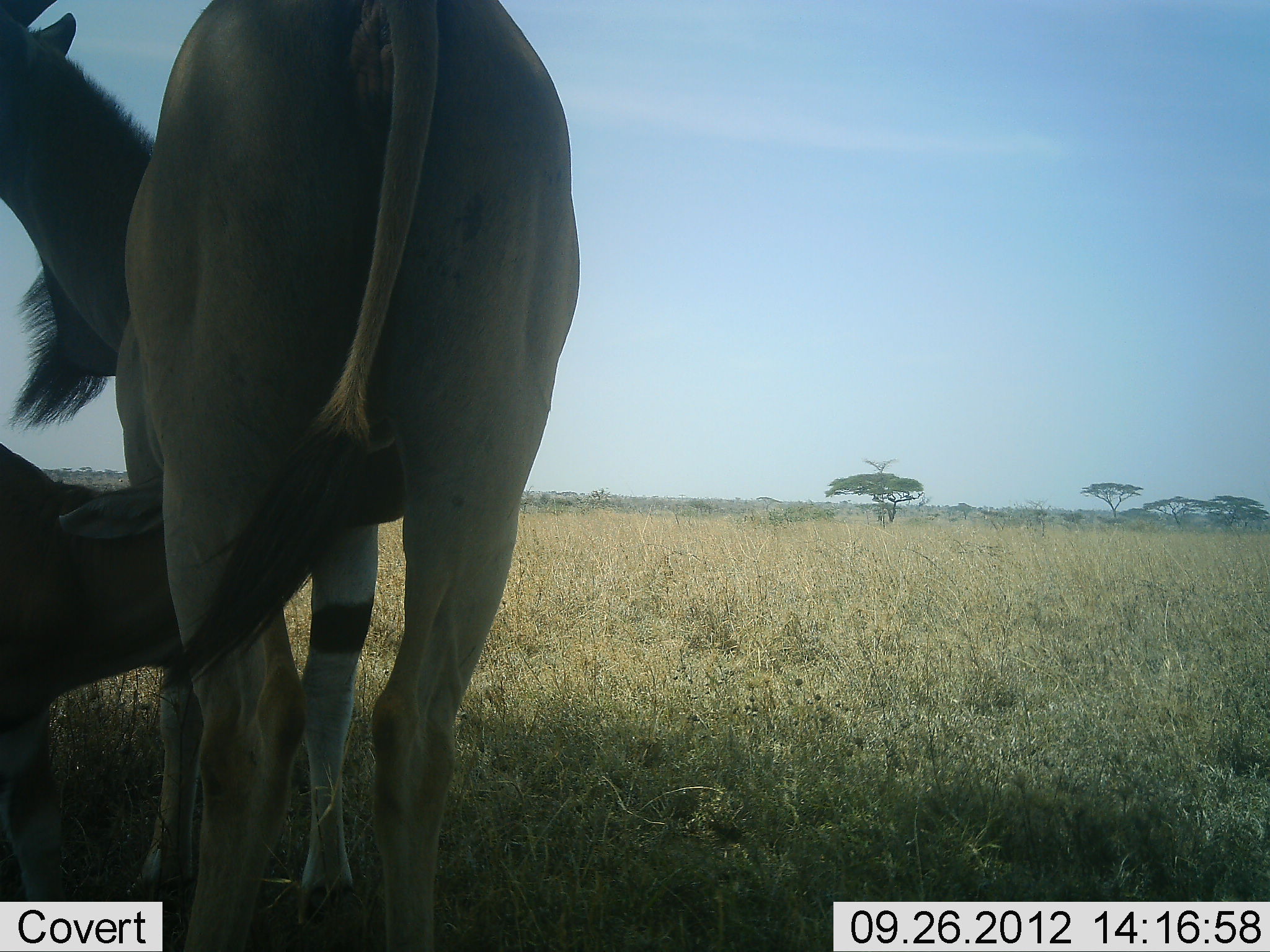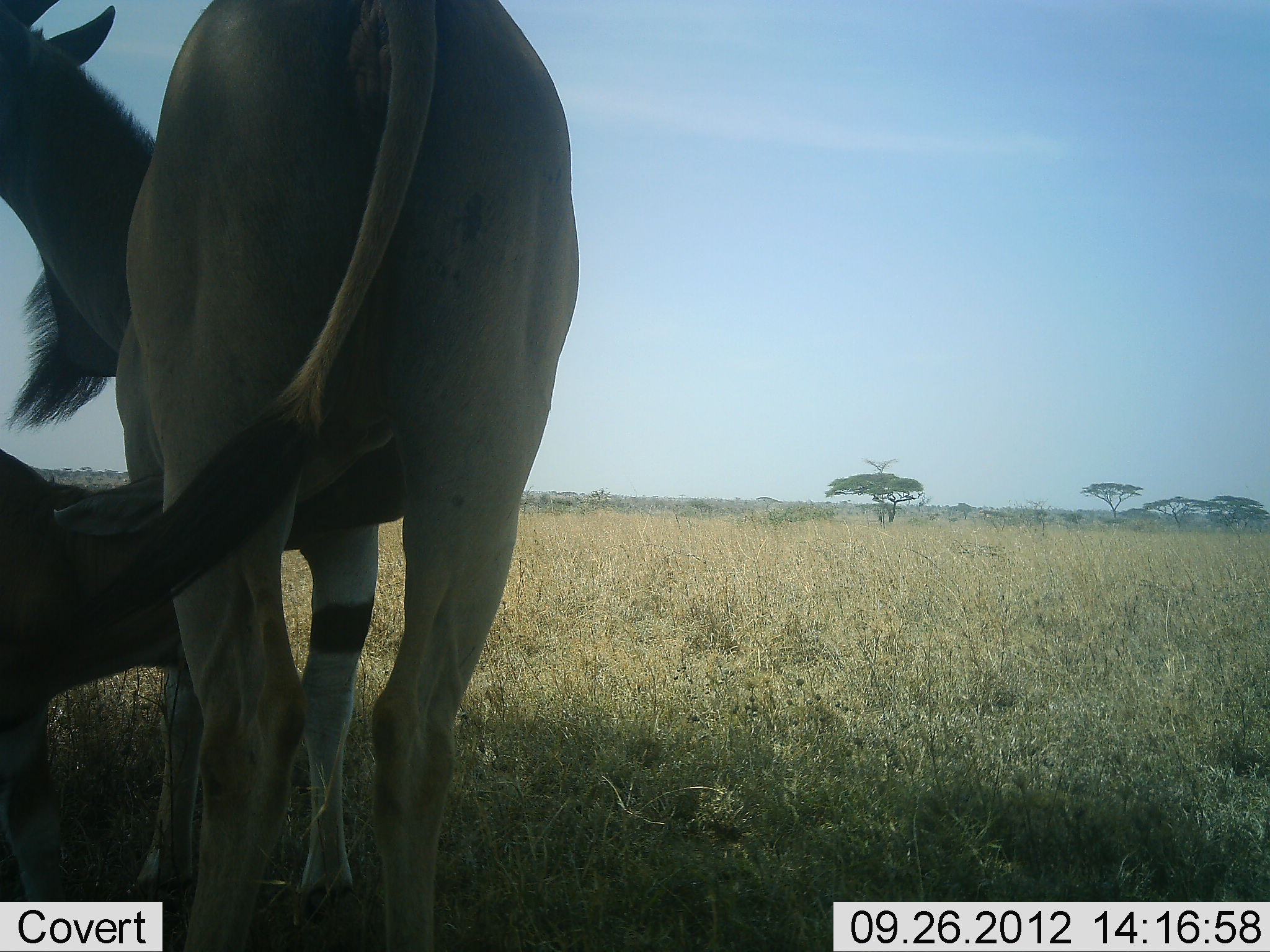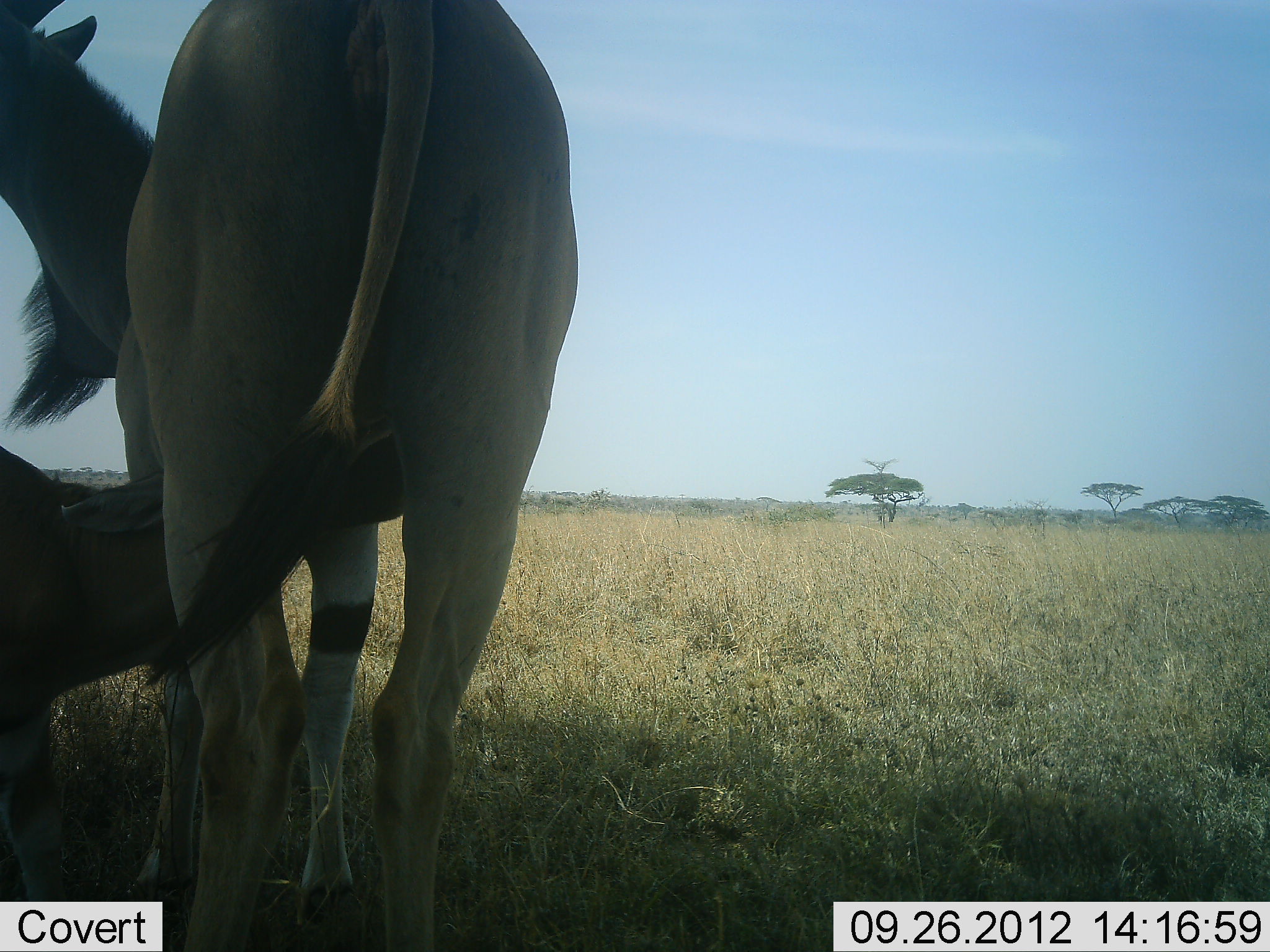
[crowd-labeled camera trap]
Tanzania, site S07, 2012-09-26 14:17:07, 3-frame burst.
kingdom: Animalia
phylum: Chordata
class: Mammalia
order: Artiodactyla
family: Bovidae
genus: Tragelaphus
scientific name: Tragelaphus oryx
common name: eland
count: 2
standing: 60%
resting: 0%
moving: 0%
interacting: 40%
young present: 80%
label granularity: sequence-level